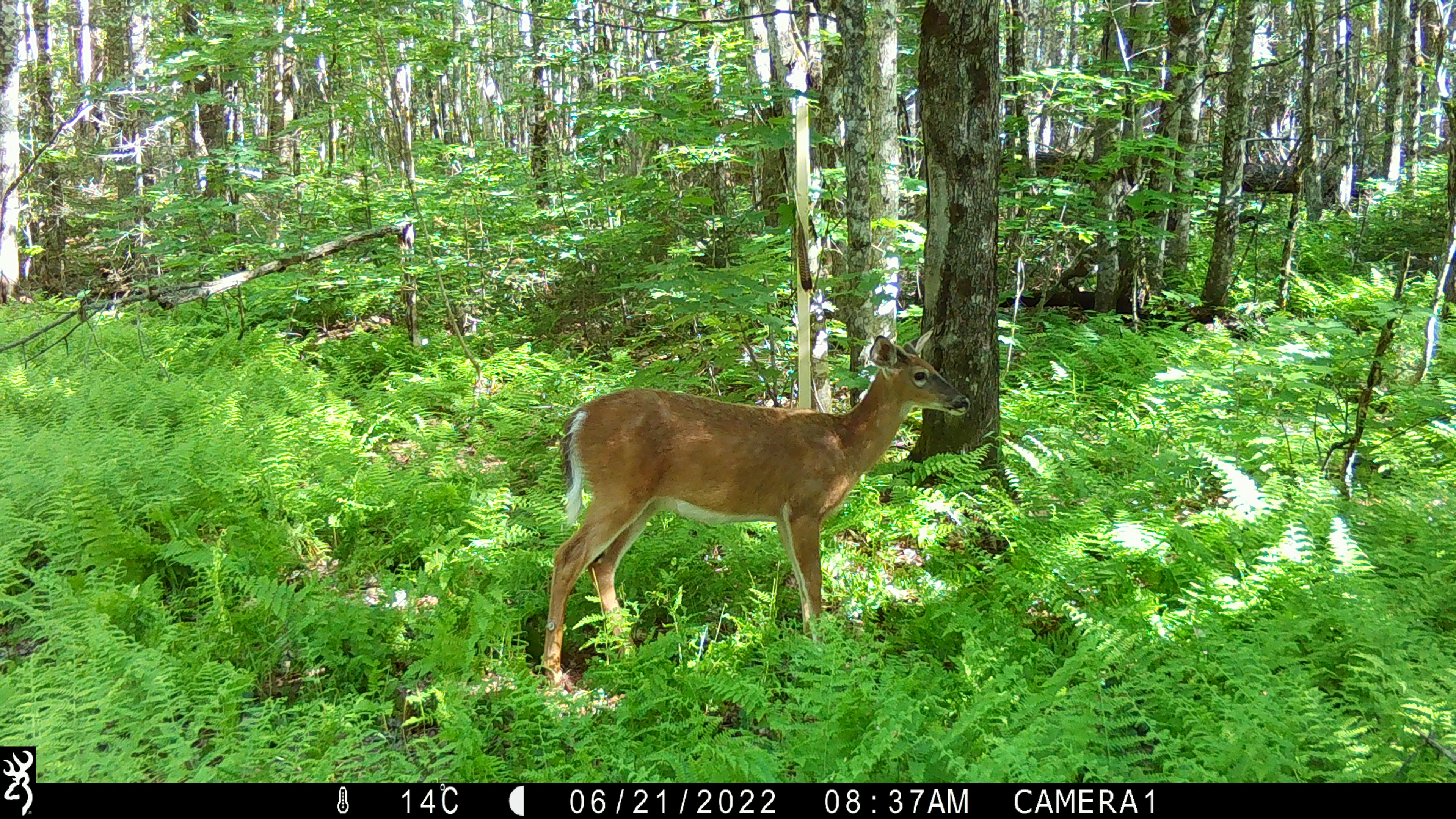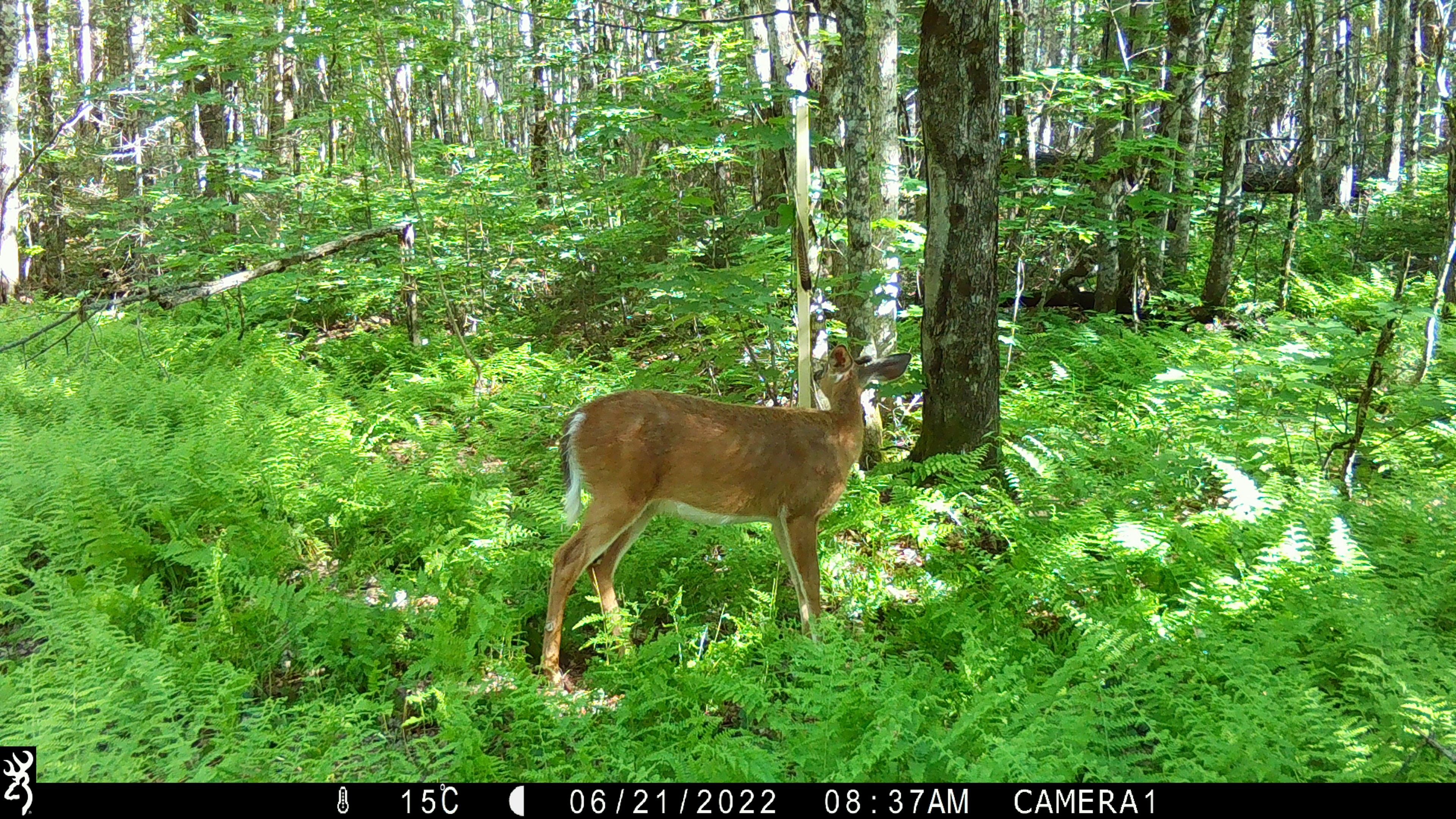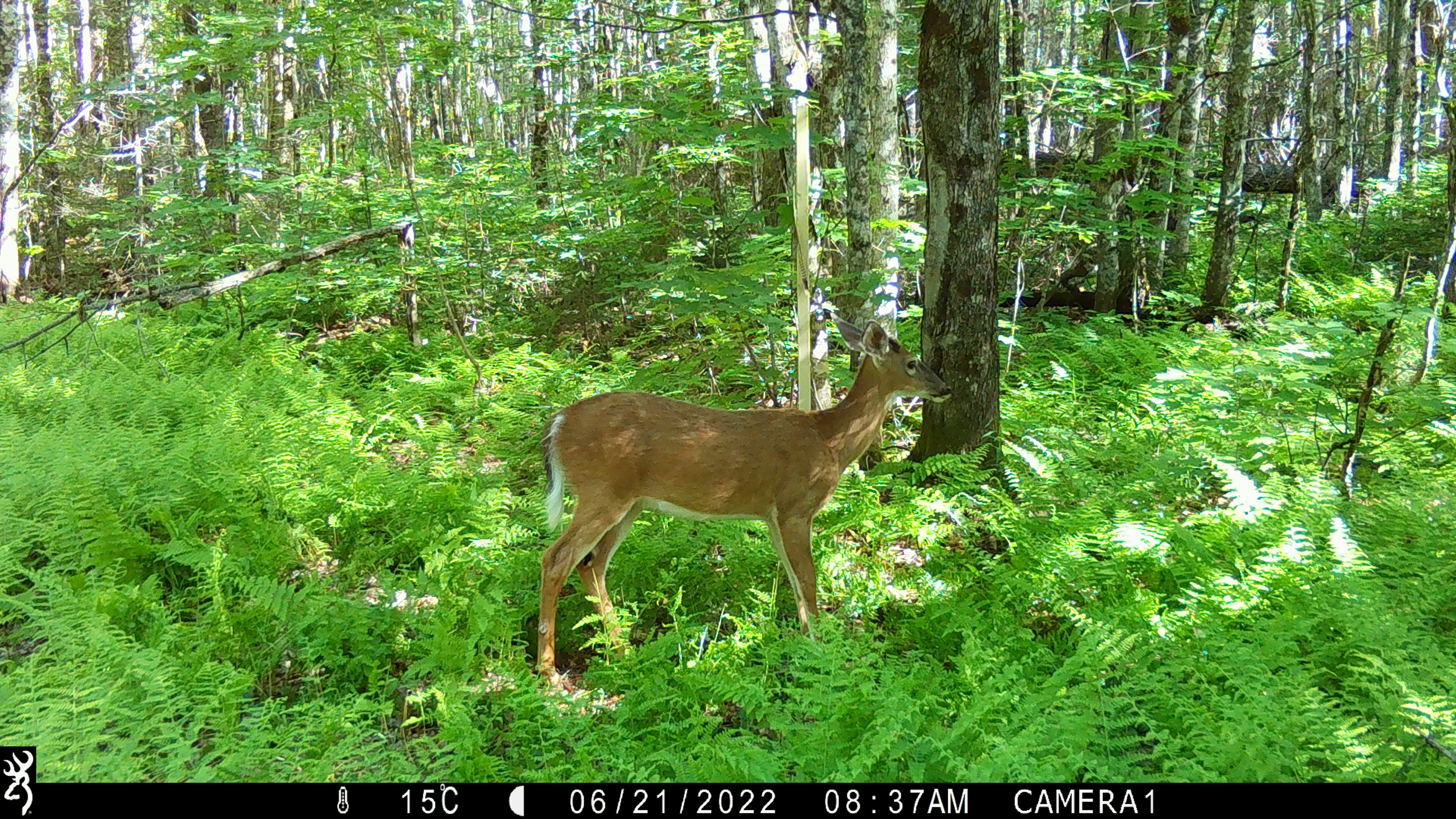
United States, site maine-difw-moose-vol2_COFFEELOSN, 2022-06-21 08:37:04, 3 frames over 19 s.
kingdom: Animalia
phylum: Chordata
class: Mammalia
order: Artiodactyla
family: Cervidae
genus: Odocoileus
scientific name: Odocoileus virginianus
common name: white-tailed deer